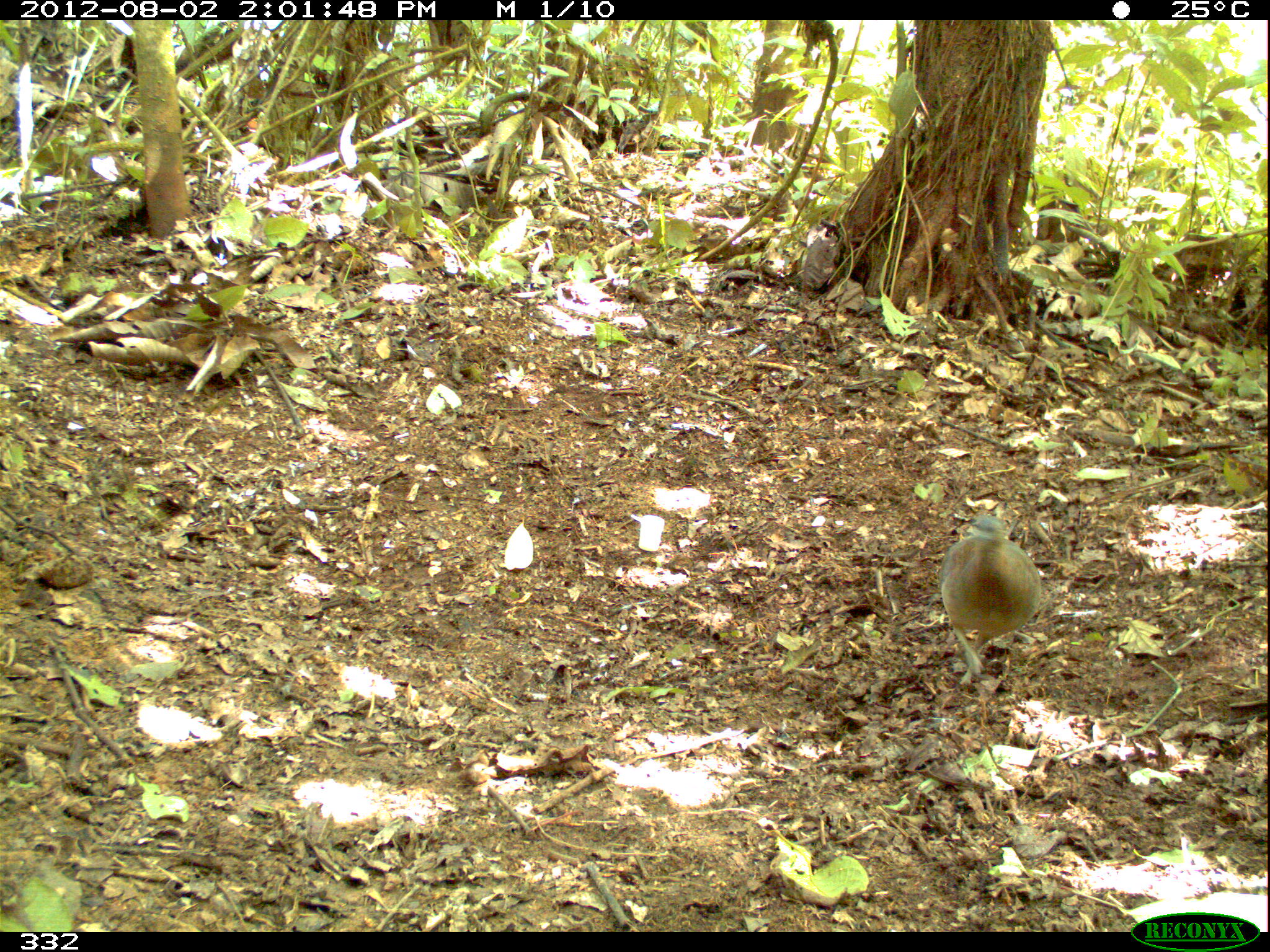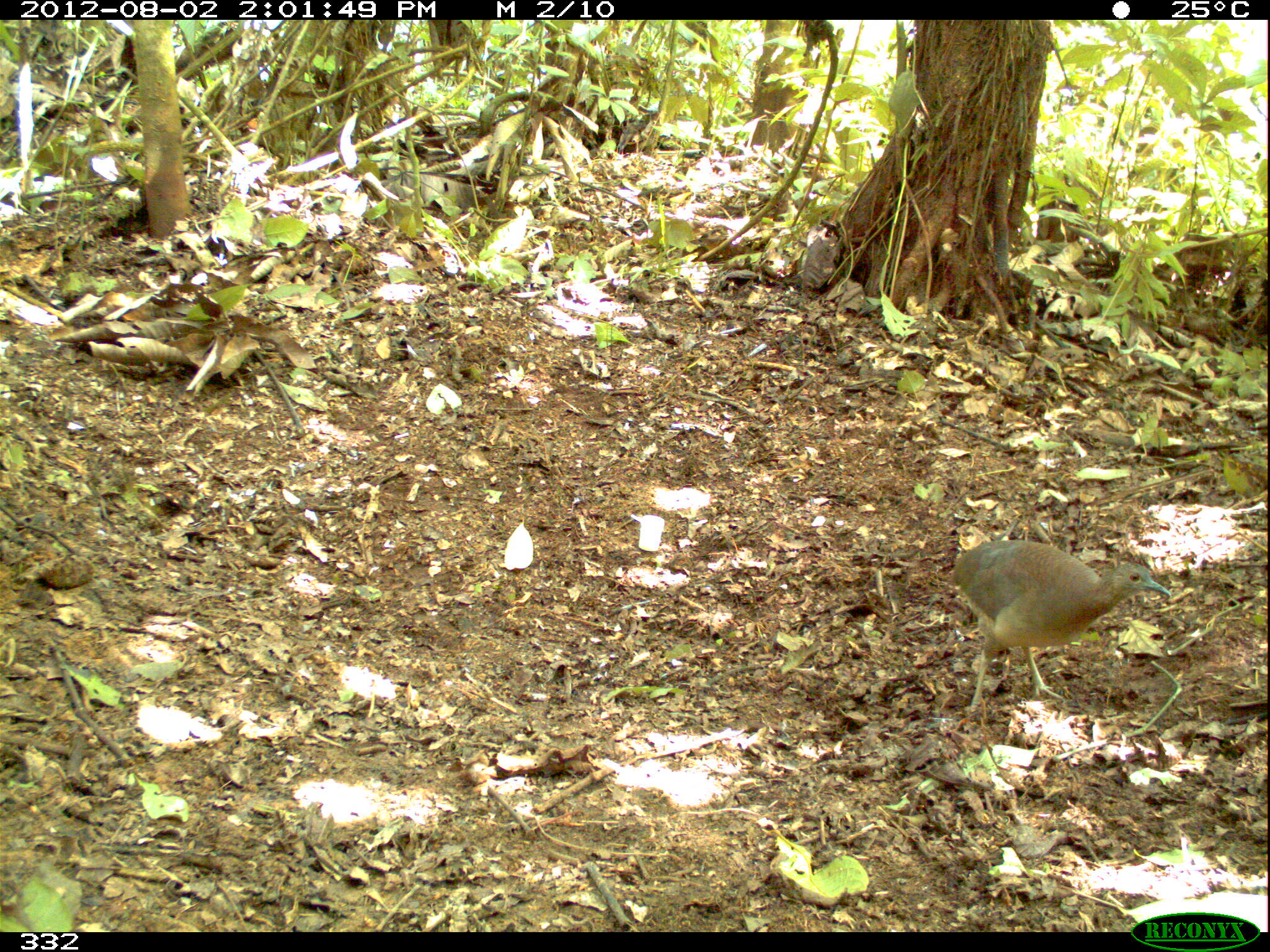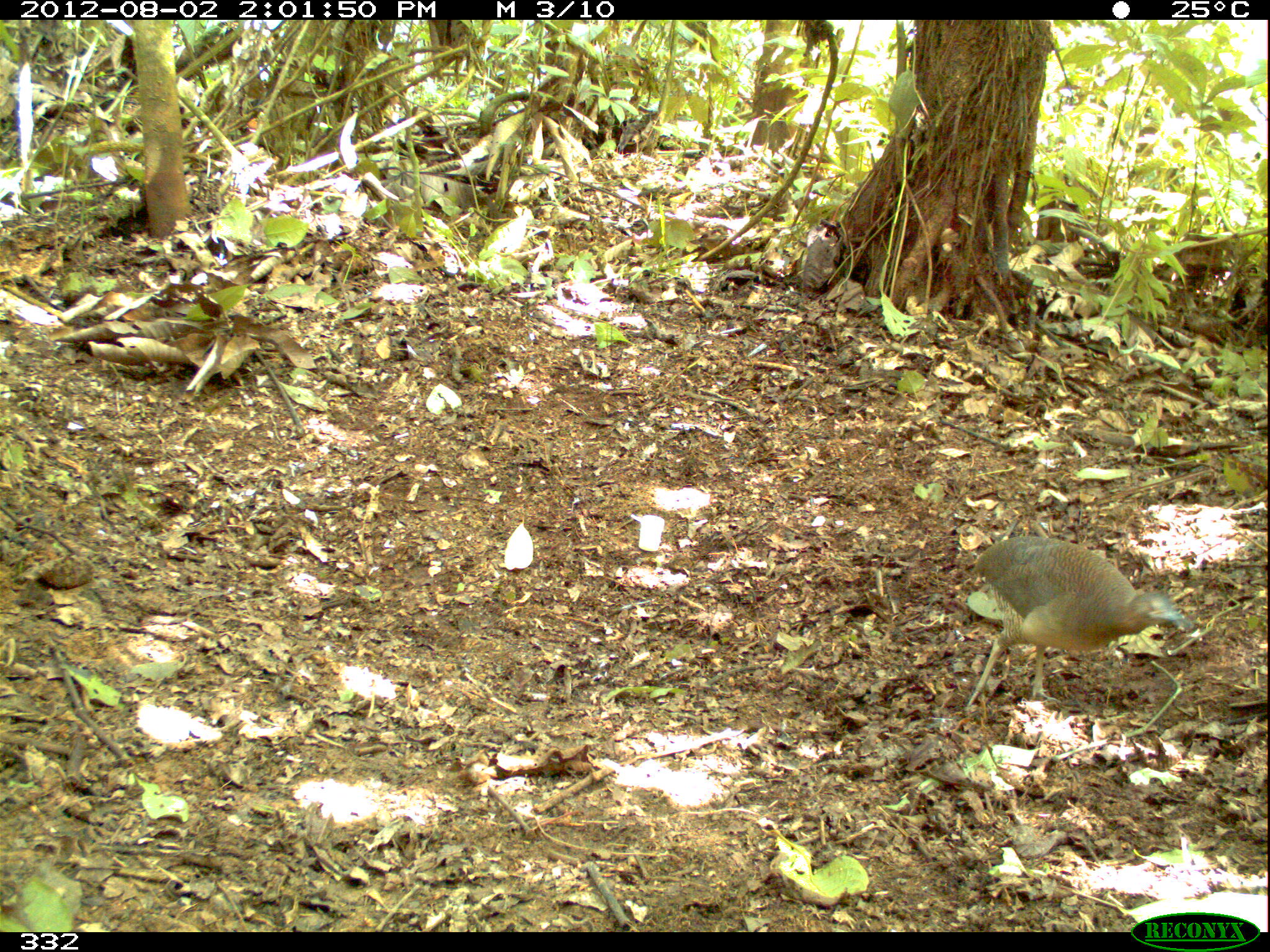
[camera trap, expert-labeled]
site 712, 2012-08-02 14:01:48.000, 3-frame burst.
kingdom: Animalia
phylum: Chordata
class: Aves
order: Galliformes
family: Phasianidae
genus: Alectoris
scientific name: Alectoris rufa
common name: red-legged partridge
Alectoris rufa (red-legged partridge).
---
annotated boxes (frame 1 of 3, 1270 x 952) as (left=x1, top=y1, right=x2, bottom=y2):
alectoris rufa: (left=936, top=512, right=1042, bottom=686)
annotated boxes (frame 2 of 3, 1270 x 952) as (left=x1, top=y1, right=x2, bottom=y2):
alectoris rufa: (left=948, top=539, right=1169, bottom=716)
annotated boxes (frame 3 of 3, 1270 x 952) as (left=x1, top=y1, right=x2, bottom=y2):
alectoris rufa: (left=962, top=534, right=1193, bottom=710)